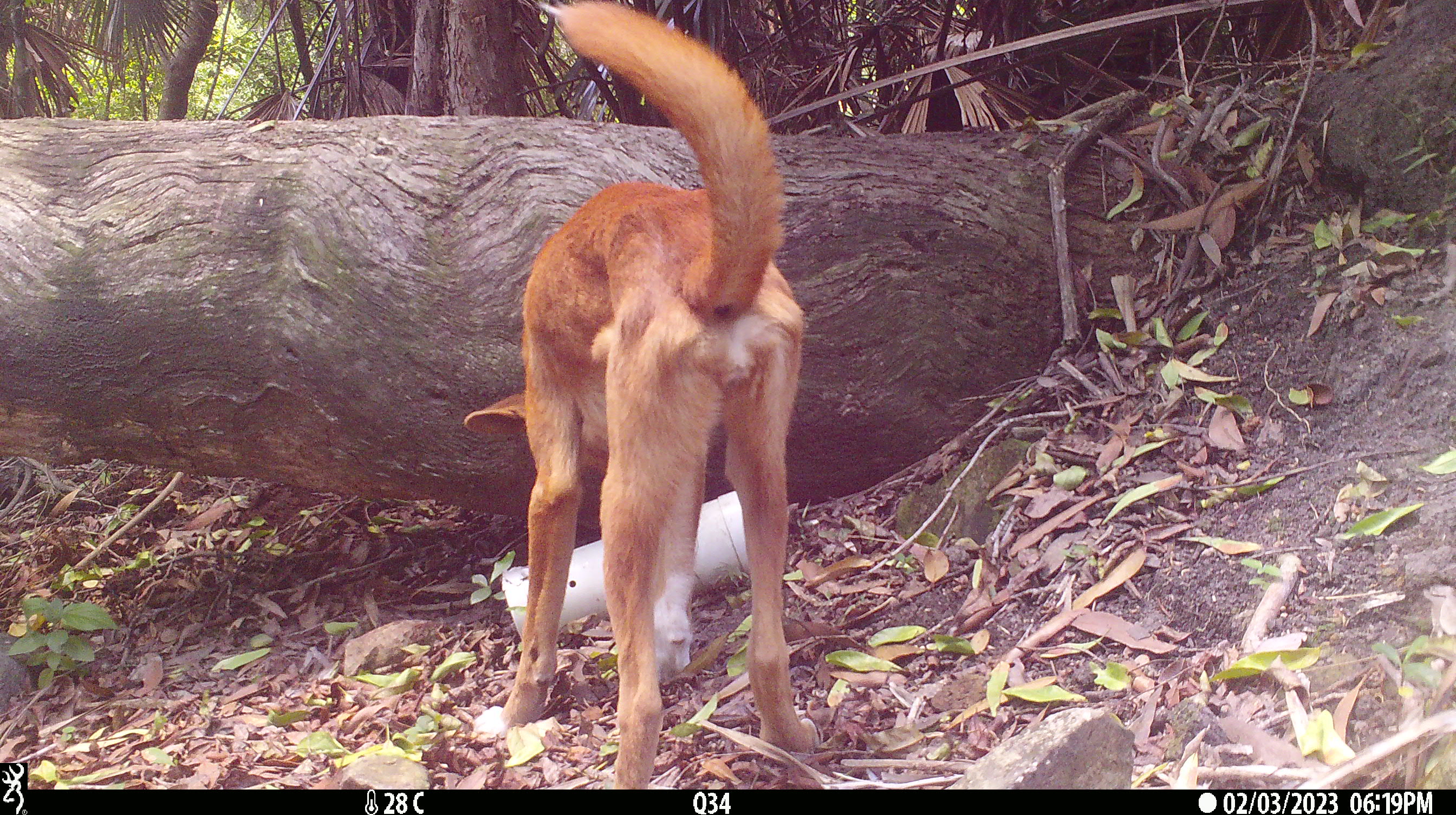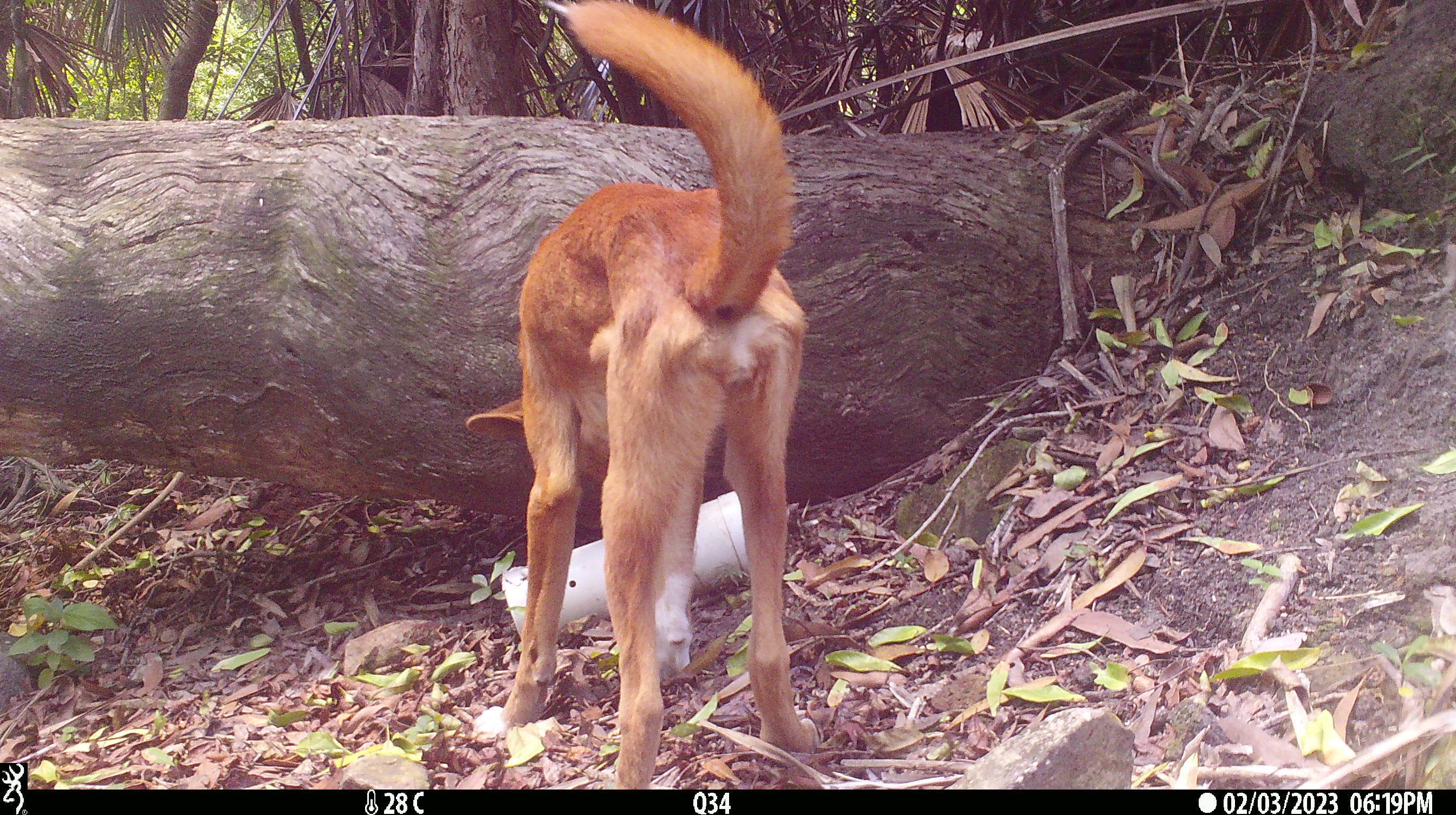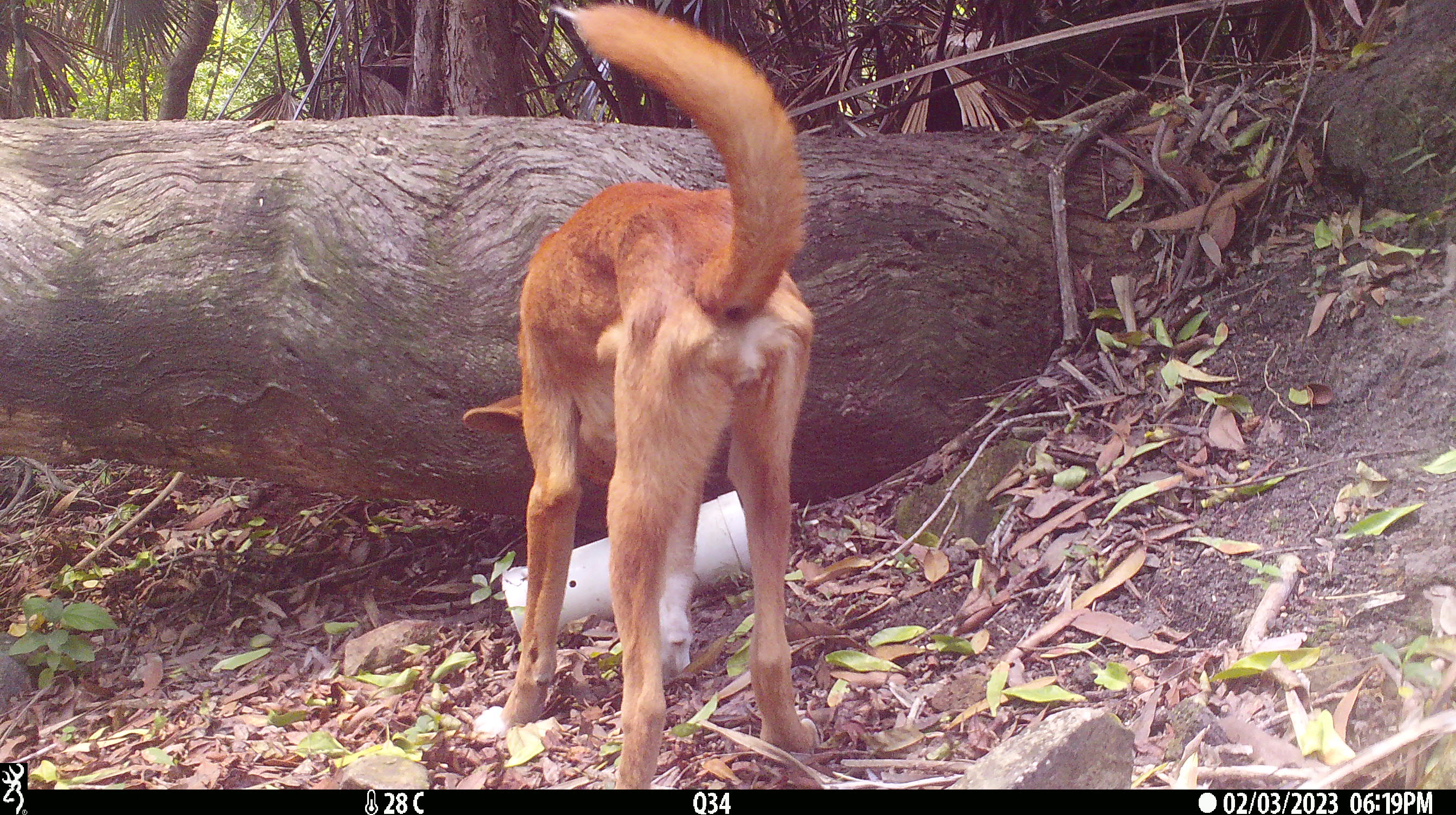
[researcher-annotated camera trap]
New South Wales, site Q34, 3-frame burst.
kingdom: Animalia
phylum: Chordata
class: Mammalia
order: Carnivora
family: Canidae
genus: Canis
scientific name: Canis familiaris dingo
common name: dingo